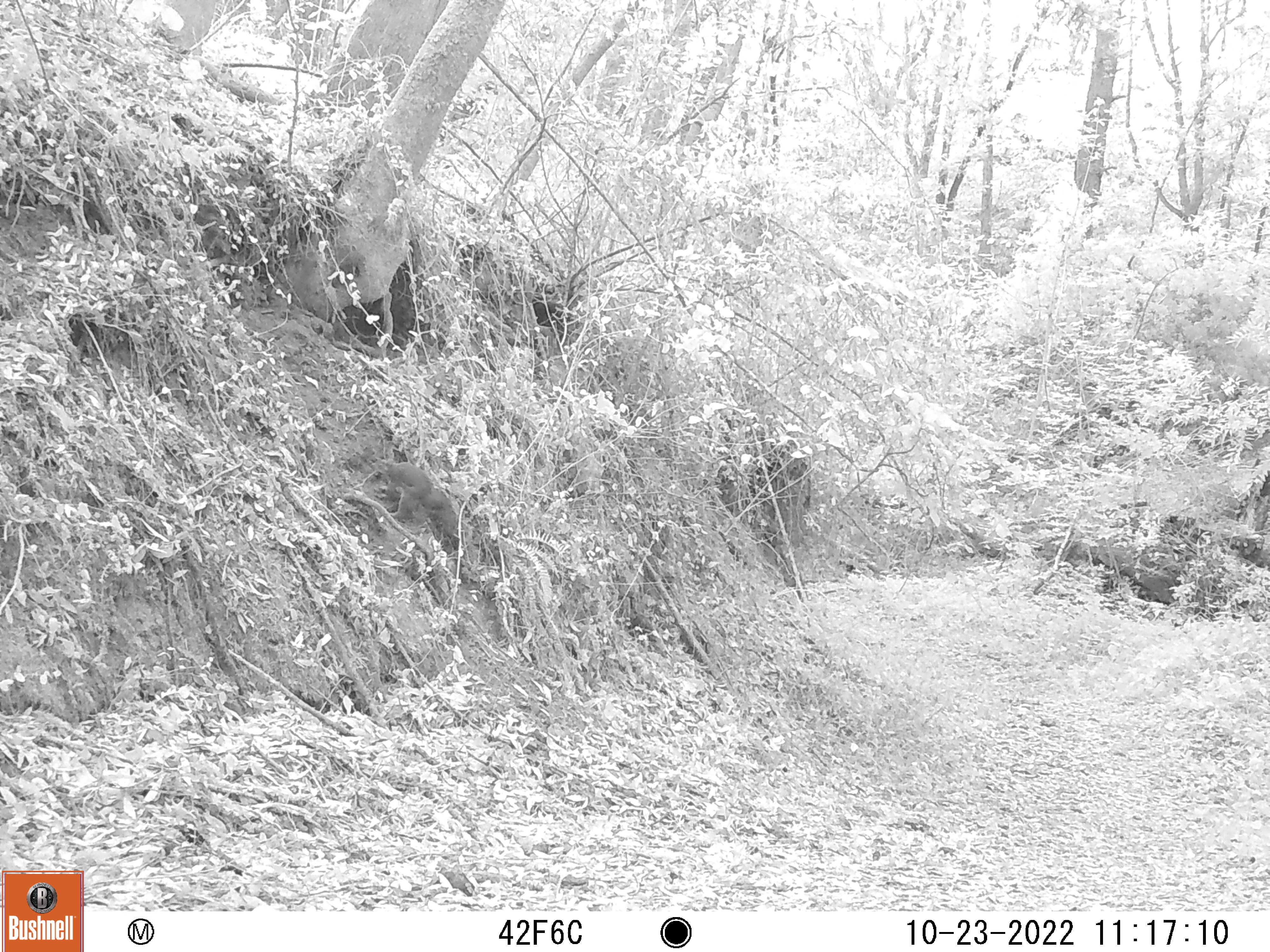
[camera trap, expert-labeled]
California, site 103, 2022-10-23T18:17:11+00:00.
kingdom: Animalia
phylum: Chordata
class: Mammalia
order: Rodentia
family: Sciuridae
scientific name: Sciuridae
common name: squirrel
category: unknown squirrel